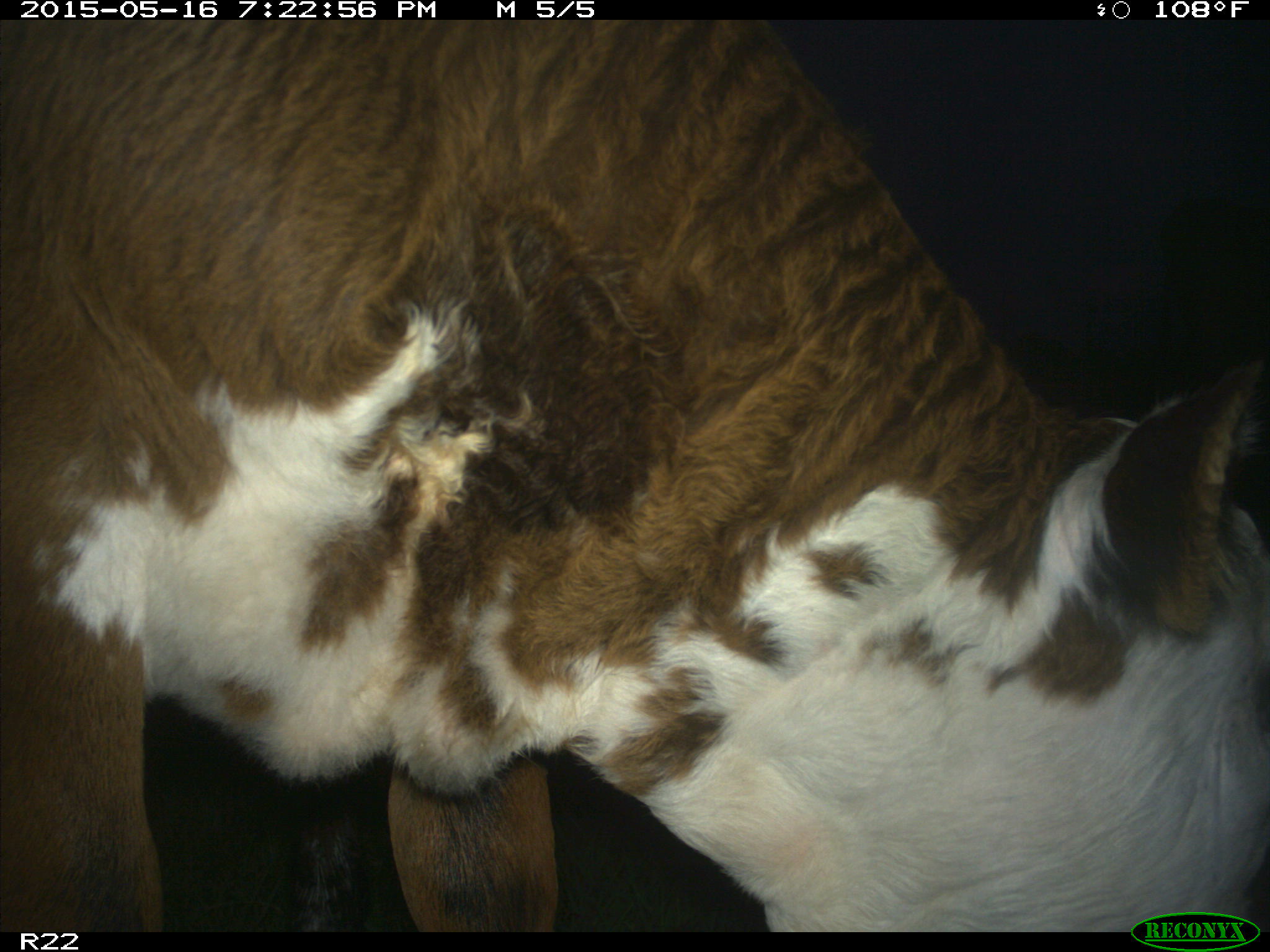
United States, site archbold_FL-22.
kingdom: Animalia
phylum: Chordata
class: Mammalia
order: Artiodactyla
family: Bovidae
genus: Bos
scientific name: Bos taurus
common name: domestic cow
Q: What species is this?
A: Bos taurus (domestic cow).